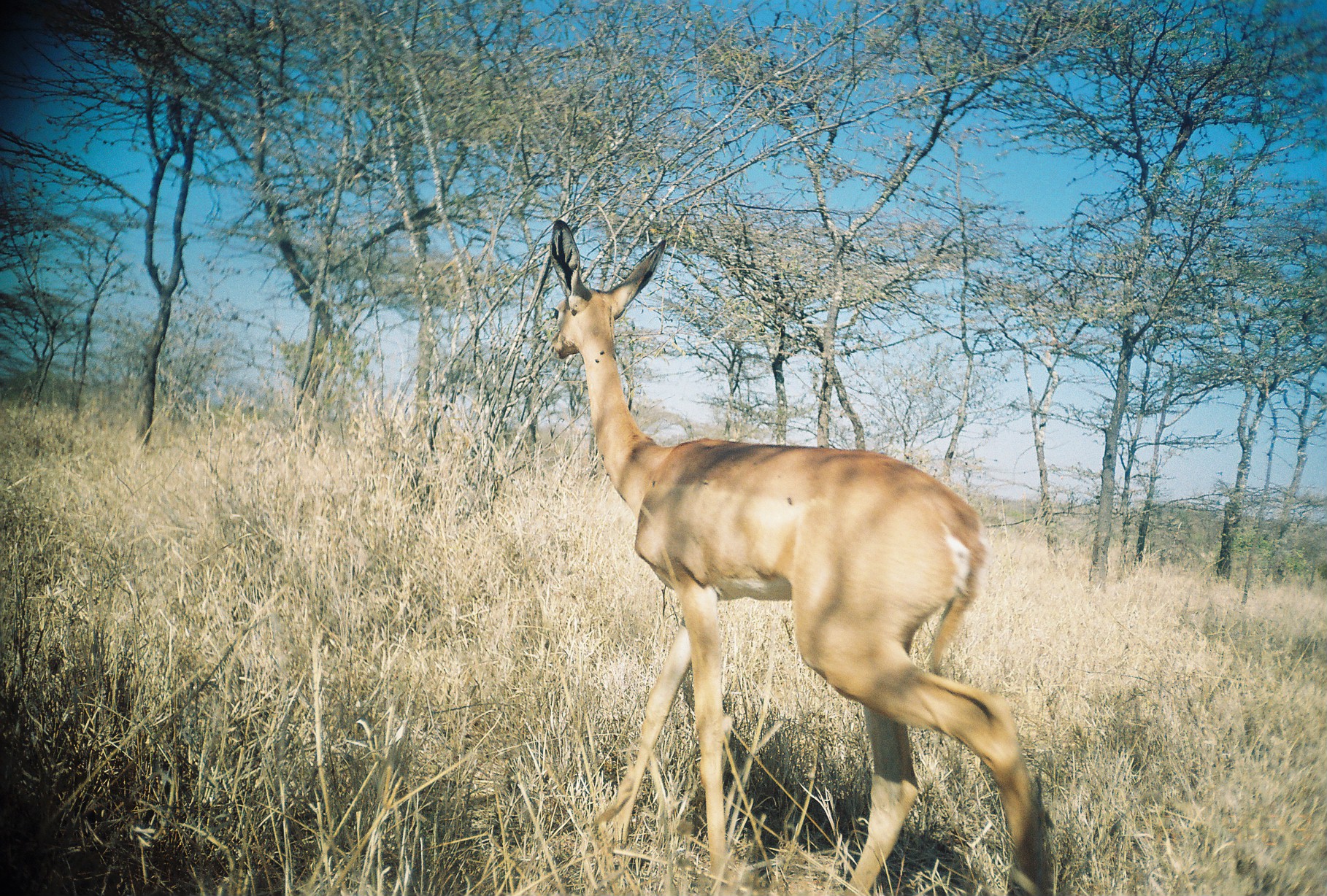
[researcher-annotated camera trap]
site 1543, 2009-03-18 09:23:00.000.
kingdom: Animalia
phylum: Chordata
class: Mammalia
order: Artiodactyla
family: Bovidae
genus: Litocranius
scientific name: Litocranius walleri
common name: gerenuk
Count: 1.